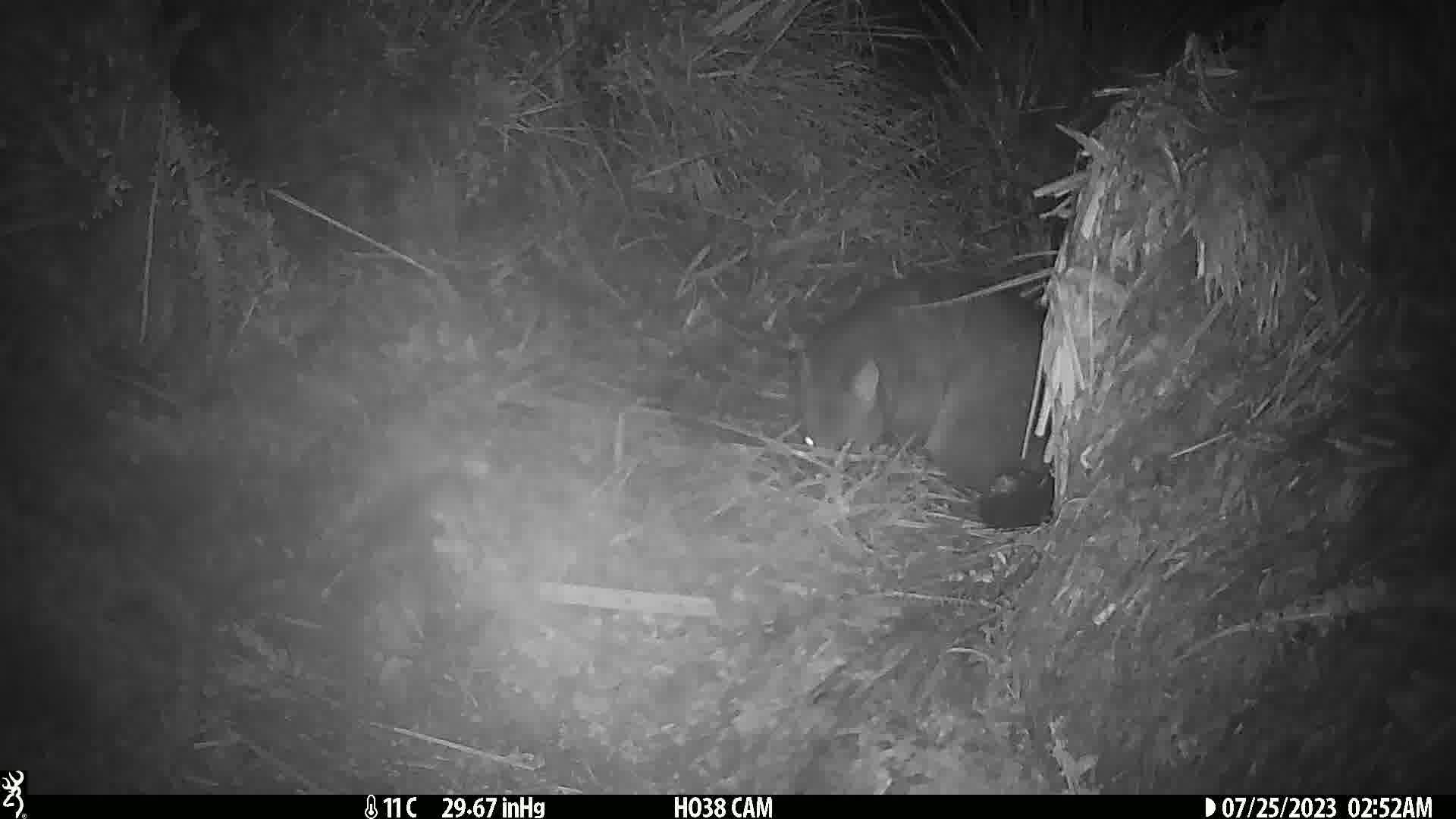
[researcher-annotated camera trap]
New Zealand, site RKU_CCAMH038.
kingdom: Animalia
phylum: Chordata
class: Mammalia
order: Diprotodontia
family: Phalangeridae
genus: Trichosurus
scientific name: Trichosurus vulpecula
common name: common brushtail possum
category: possum